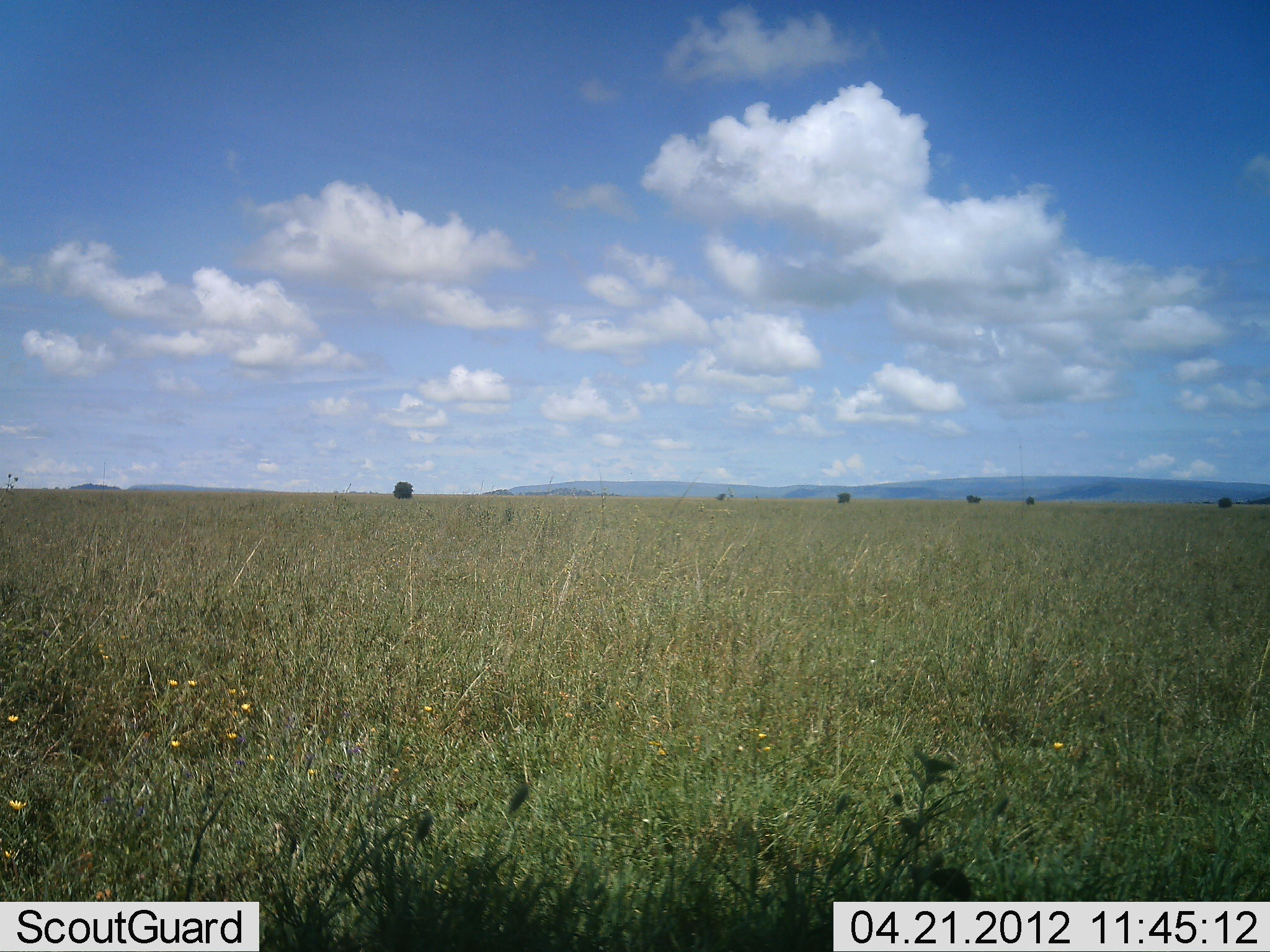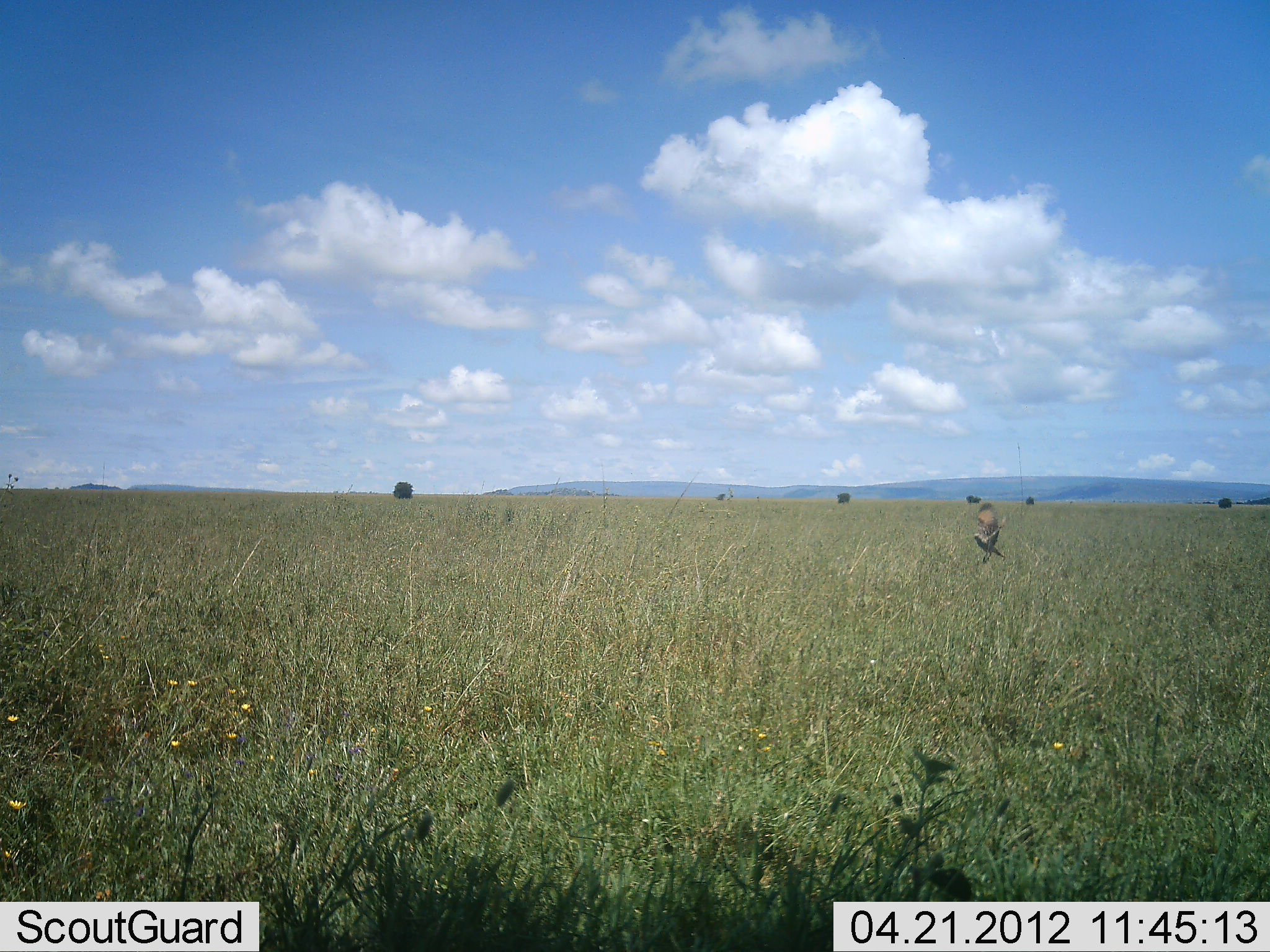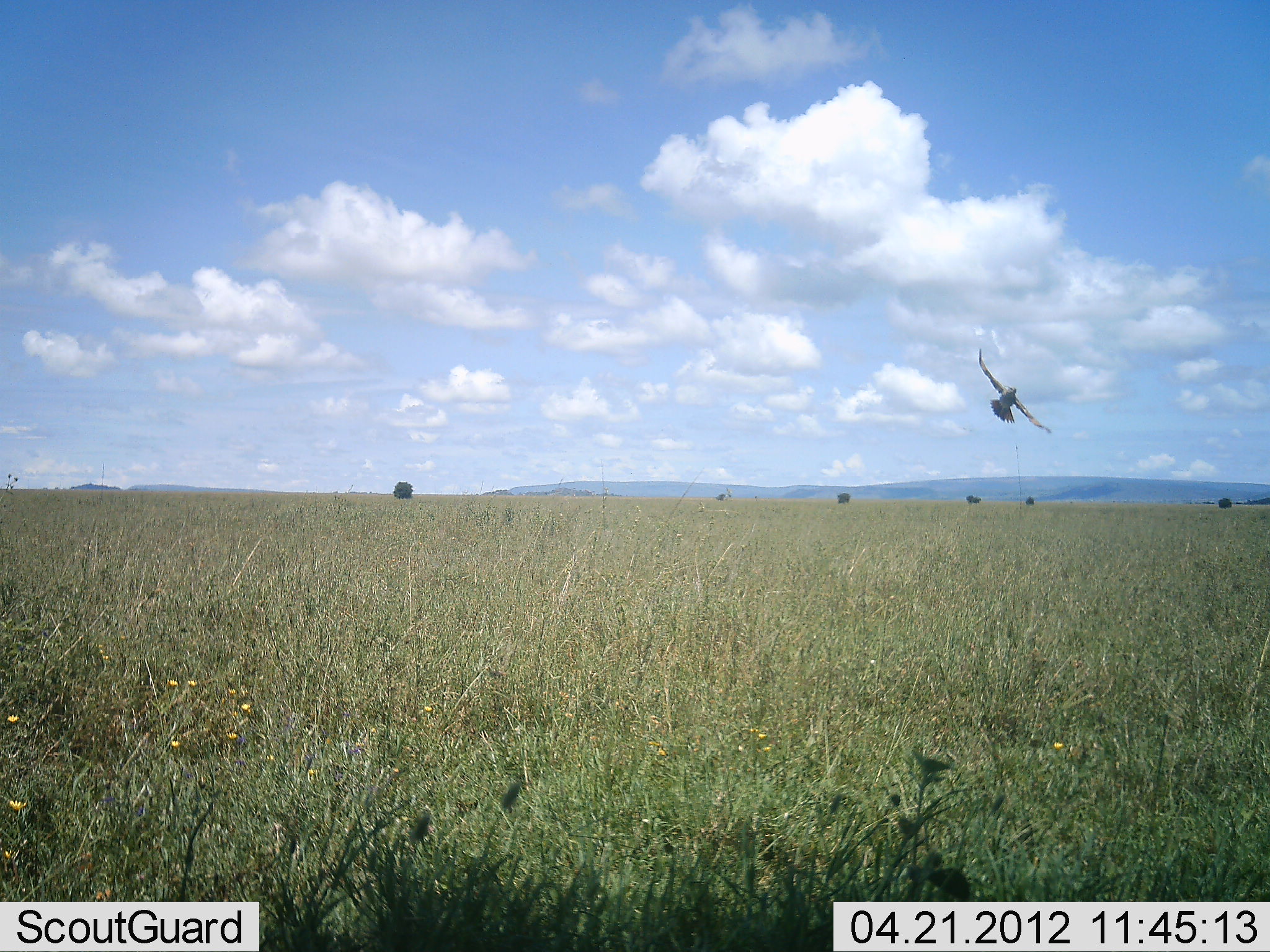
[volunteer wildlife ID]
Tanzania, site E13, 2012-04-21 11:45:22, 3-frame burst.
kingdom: Animalia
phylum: Chordata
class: Aves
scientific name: Aves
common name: bird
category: otherbird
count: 1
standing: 0%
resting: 0%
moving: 100%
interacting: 0%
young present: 0%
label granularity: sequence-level